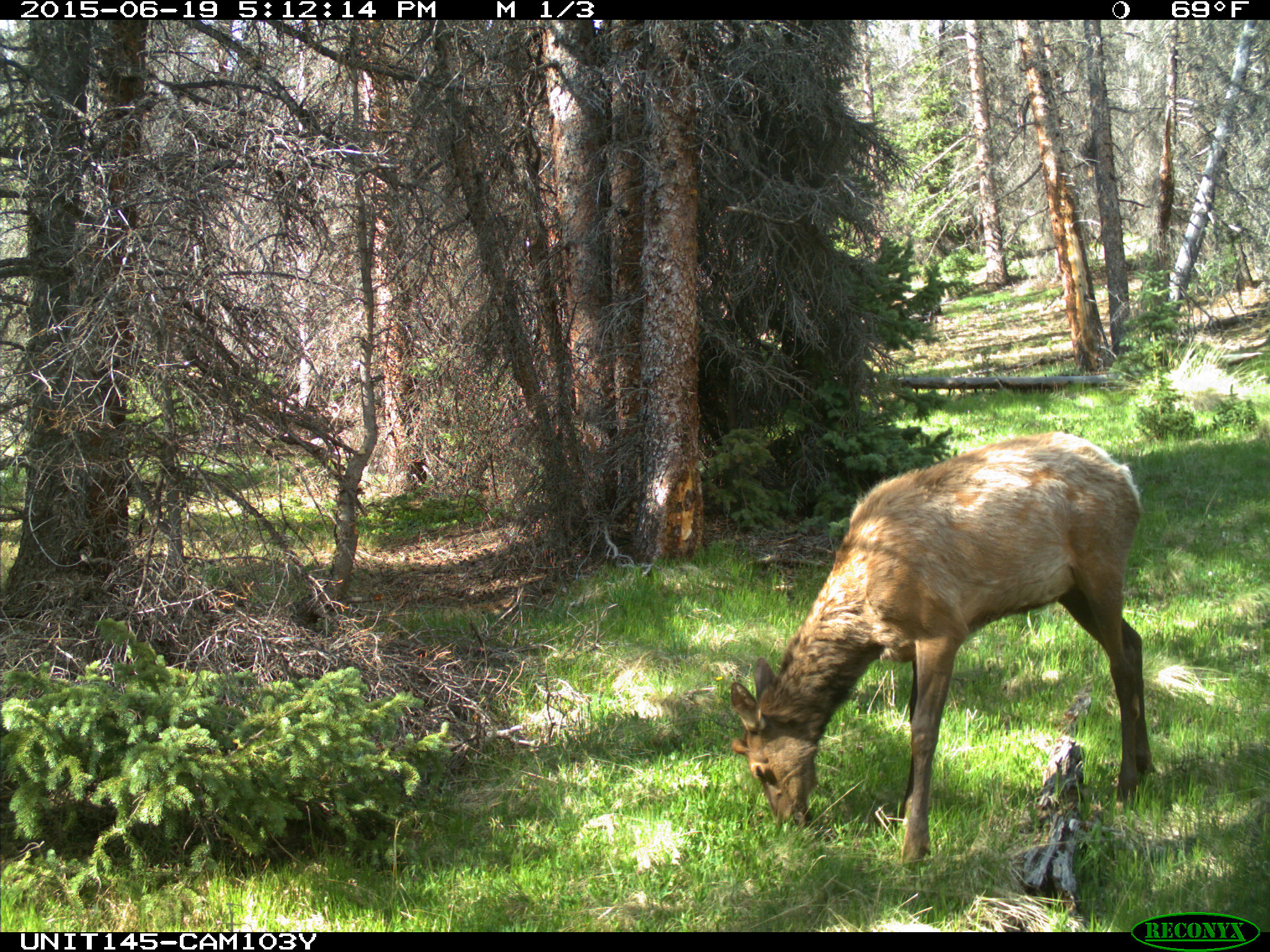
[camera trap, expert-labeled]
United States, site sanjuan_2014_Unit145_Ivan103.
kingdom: Animalia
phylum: Chordata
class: Mammalia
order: Artiodactyla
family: Cervidae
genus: Cervus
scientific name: Cervus elaphus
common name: red deer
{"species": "Cervus elaphus (red deer)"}